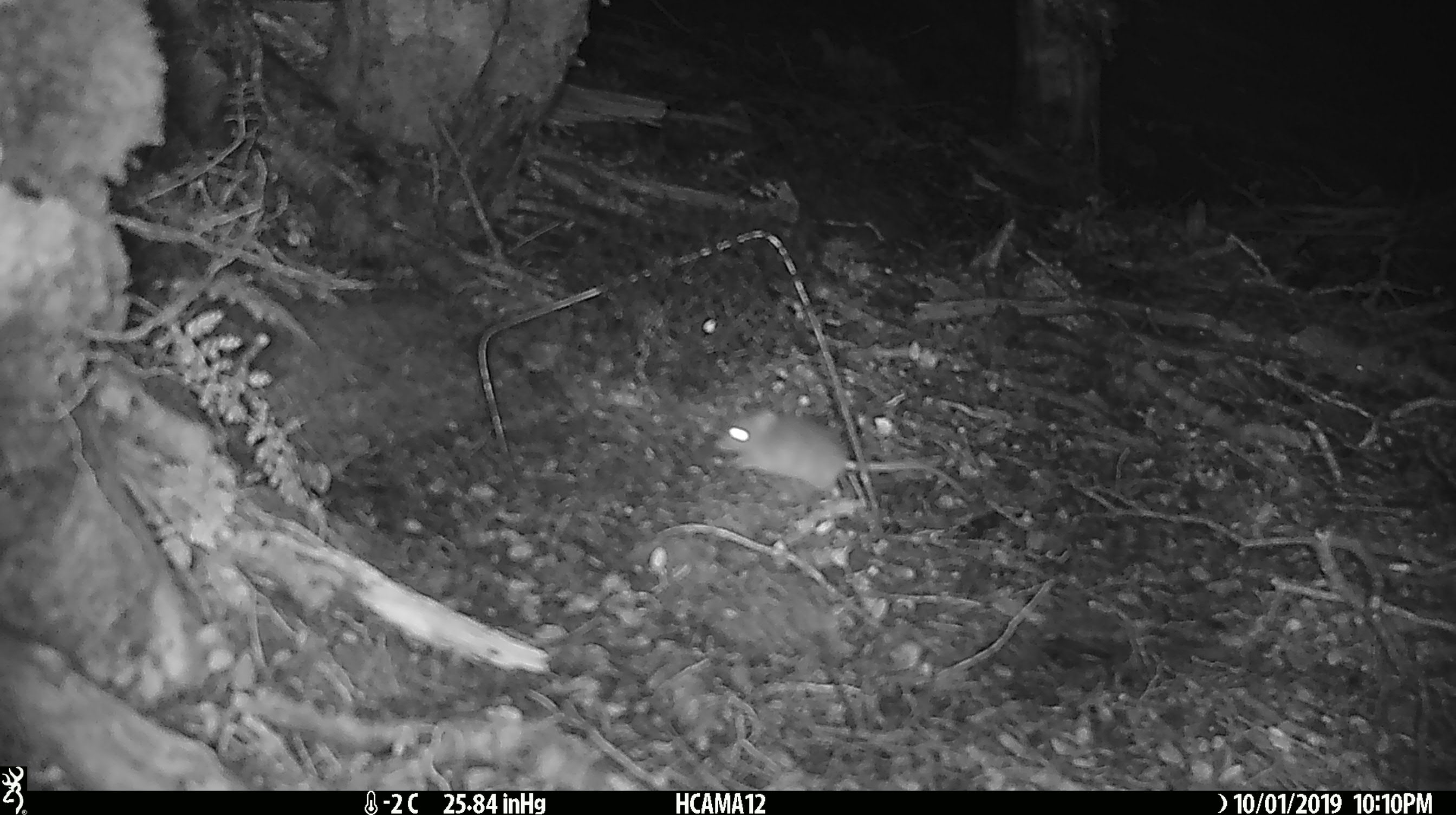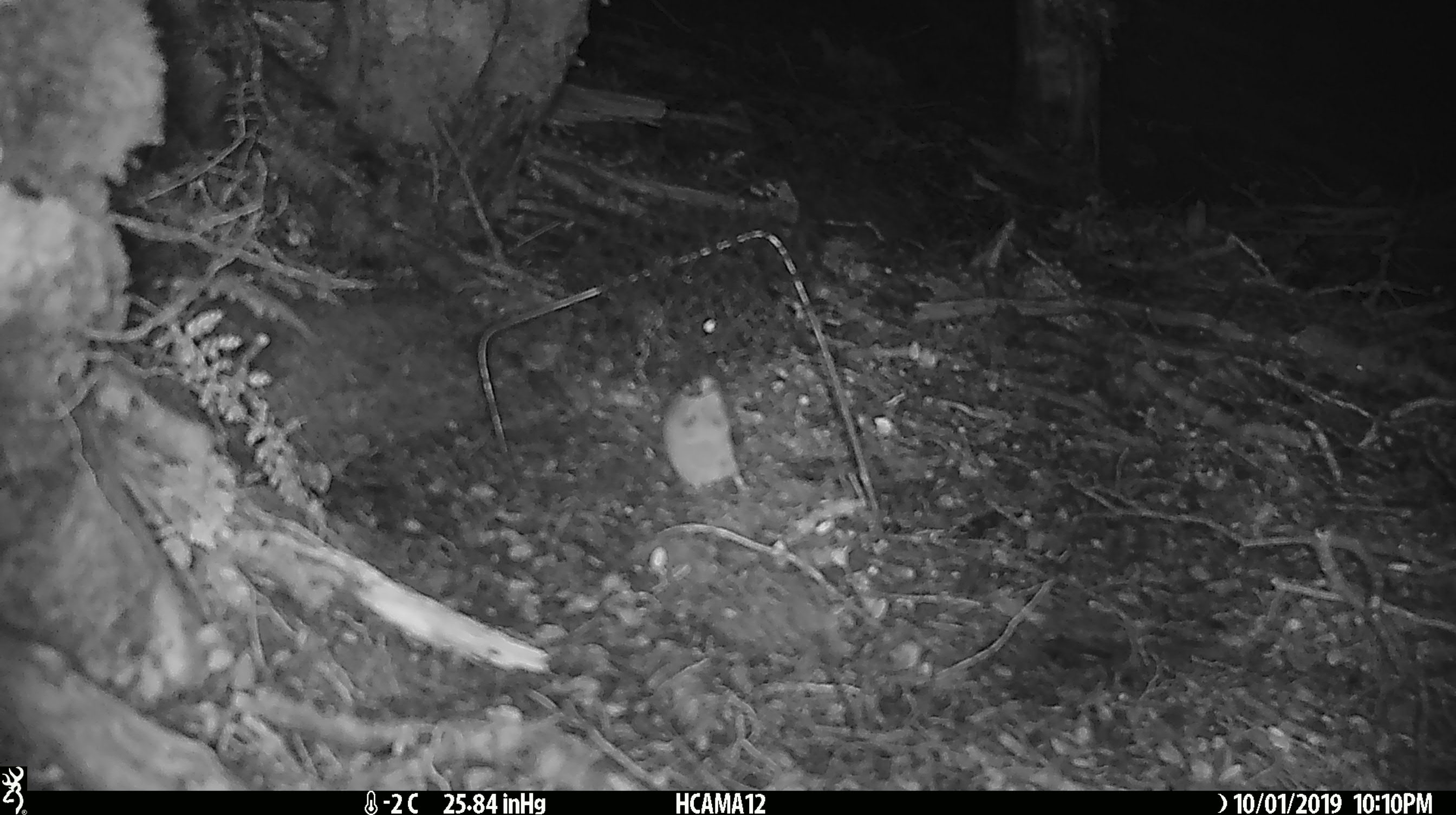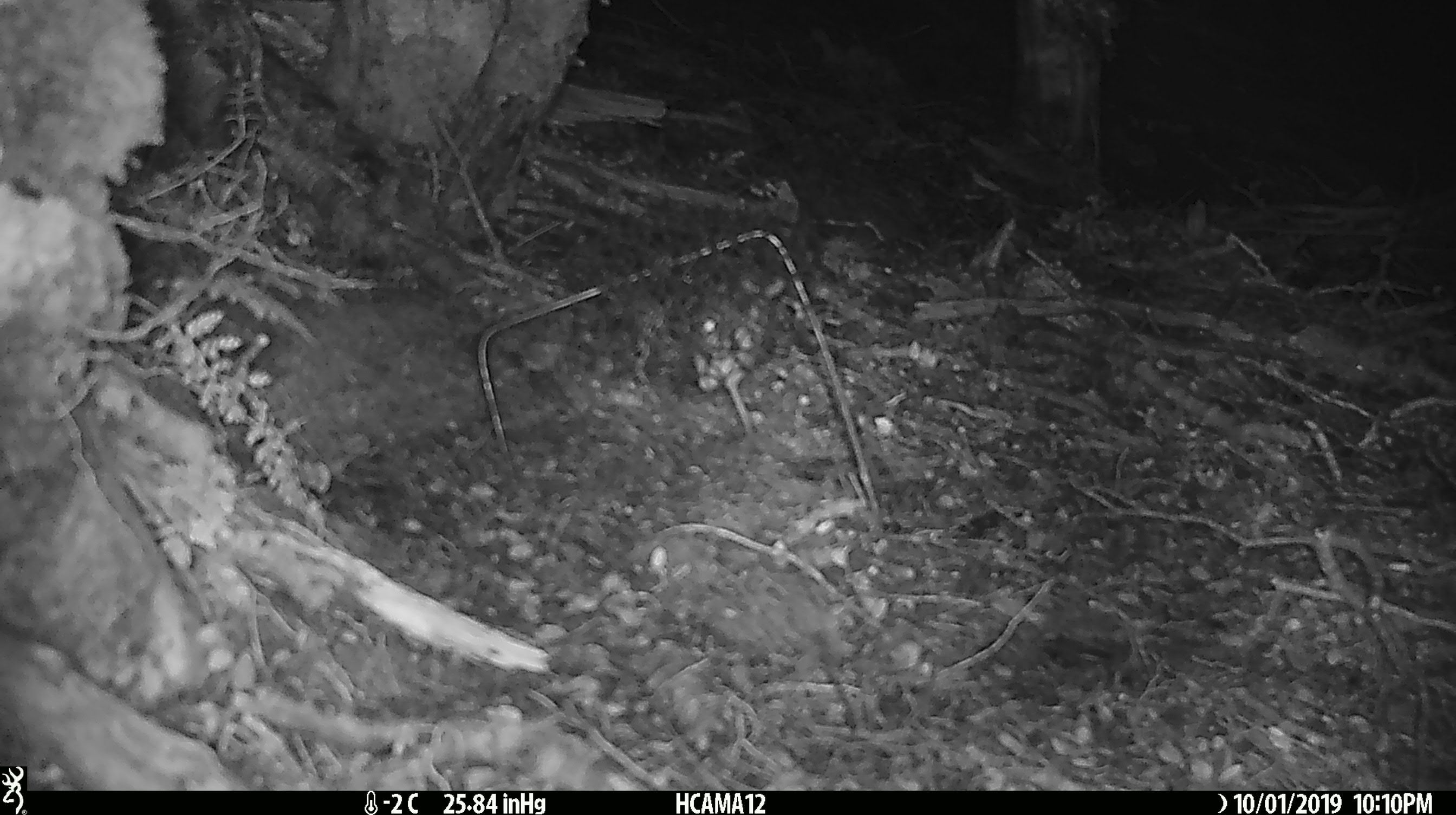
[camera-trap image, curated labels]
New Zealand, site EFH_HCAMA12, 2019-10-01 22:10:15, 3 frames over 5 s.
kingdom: Animalia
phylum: Chordata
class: Mammalia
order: Rodentia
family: Muridae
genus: Mus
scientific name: Mus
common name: mouse